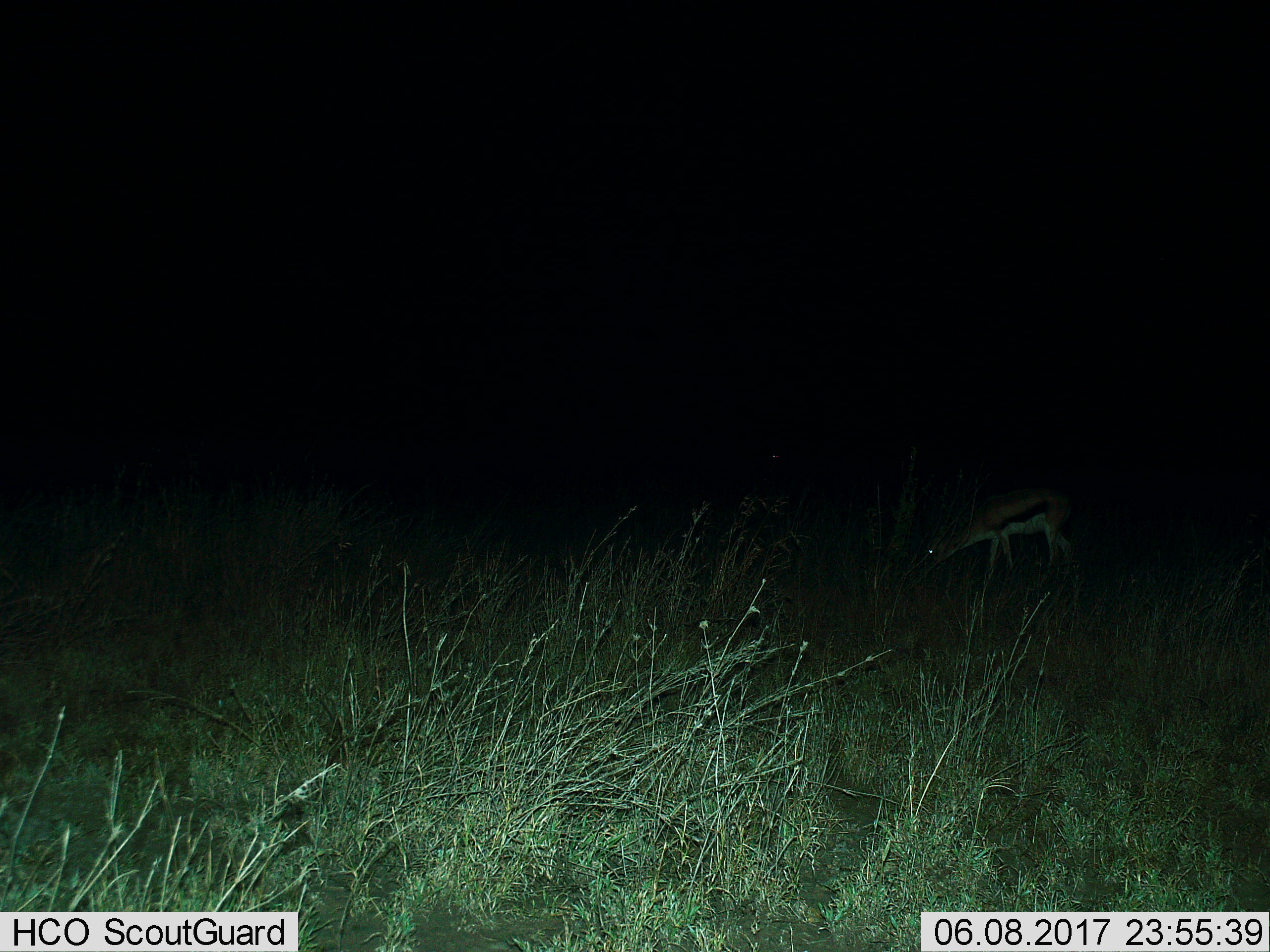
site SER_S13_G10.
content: unidentified animal